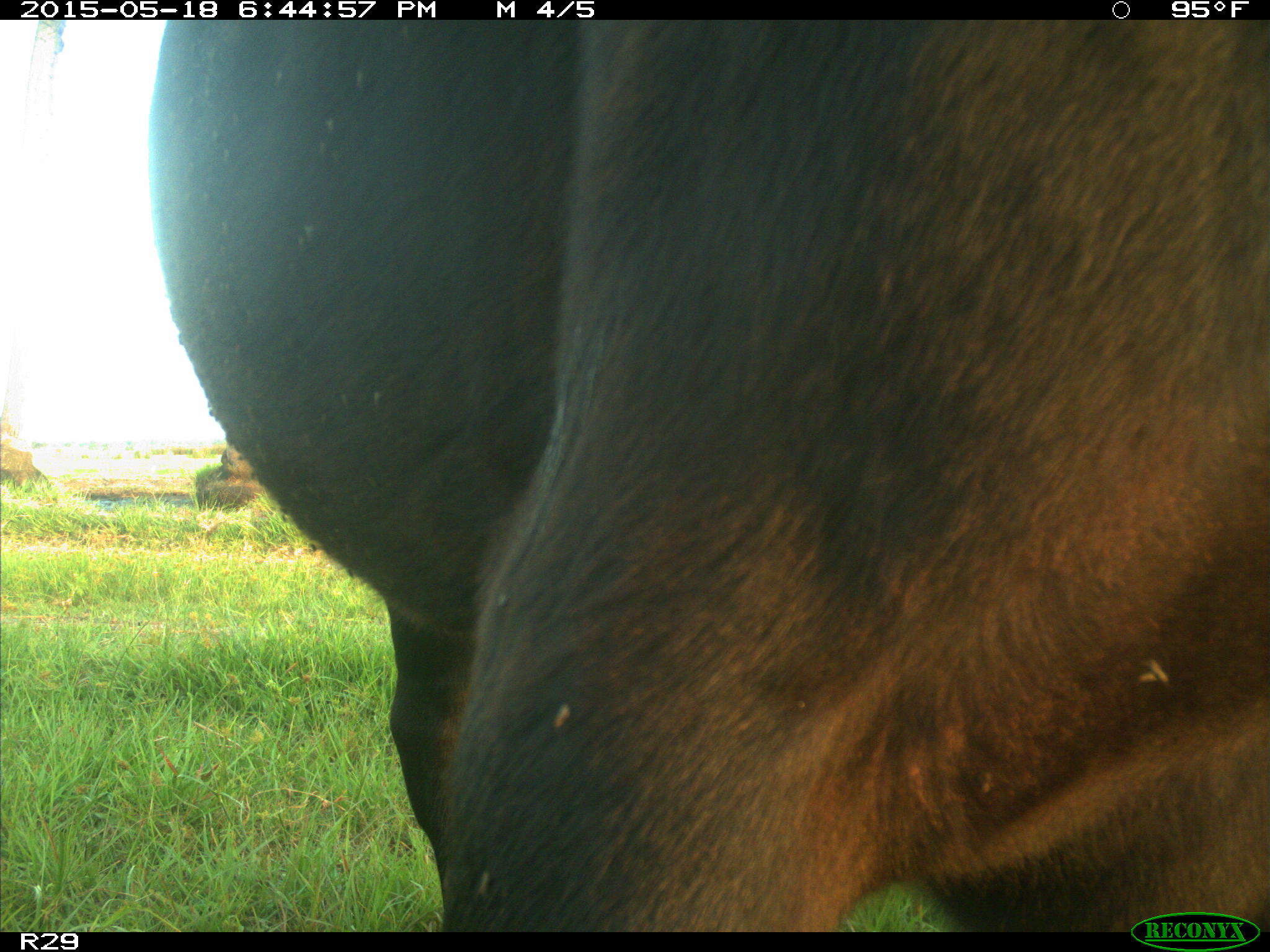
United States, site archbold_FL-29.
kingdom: Animalia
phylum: Chordata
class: Mammalia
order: Artiodactyla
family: Bovidae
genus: Bos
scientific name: Bos taurus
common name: domestic cow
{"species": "Bos taurus (domestic cow)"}